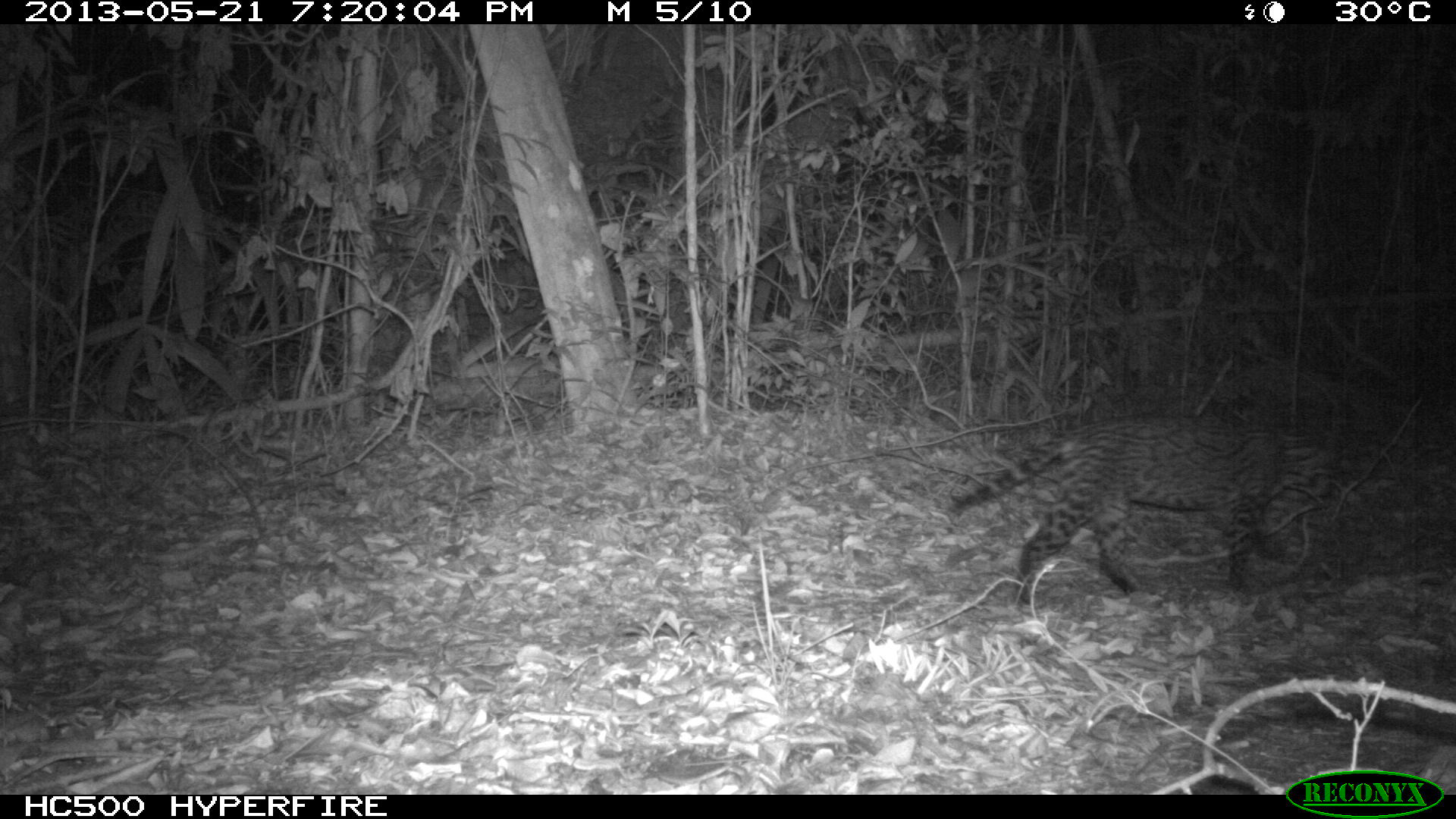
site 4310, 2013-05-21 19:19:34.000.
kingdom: Animalia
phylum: Chordata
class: Mammalia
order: Carnivora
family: Felidae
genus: Leopardus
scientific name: Leopardus pardalis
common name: ocelot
Leopardus pardalis (ocelot), count 1, sex female.